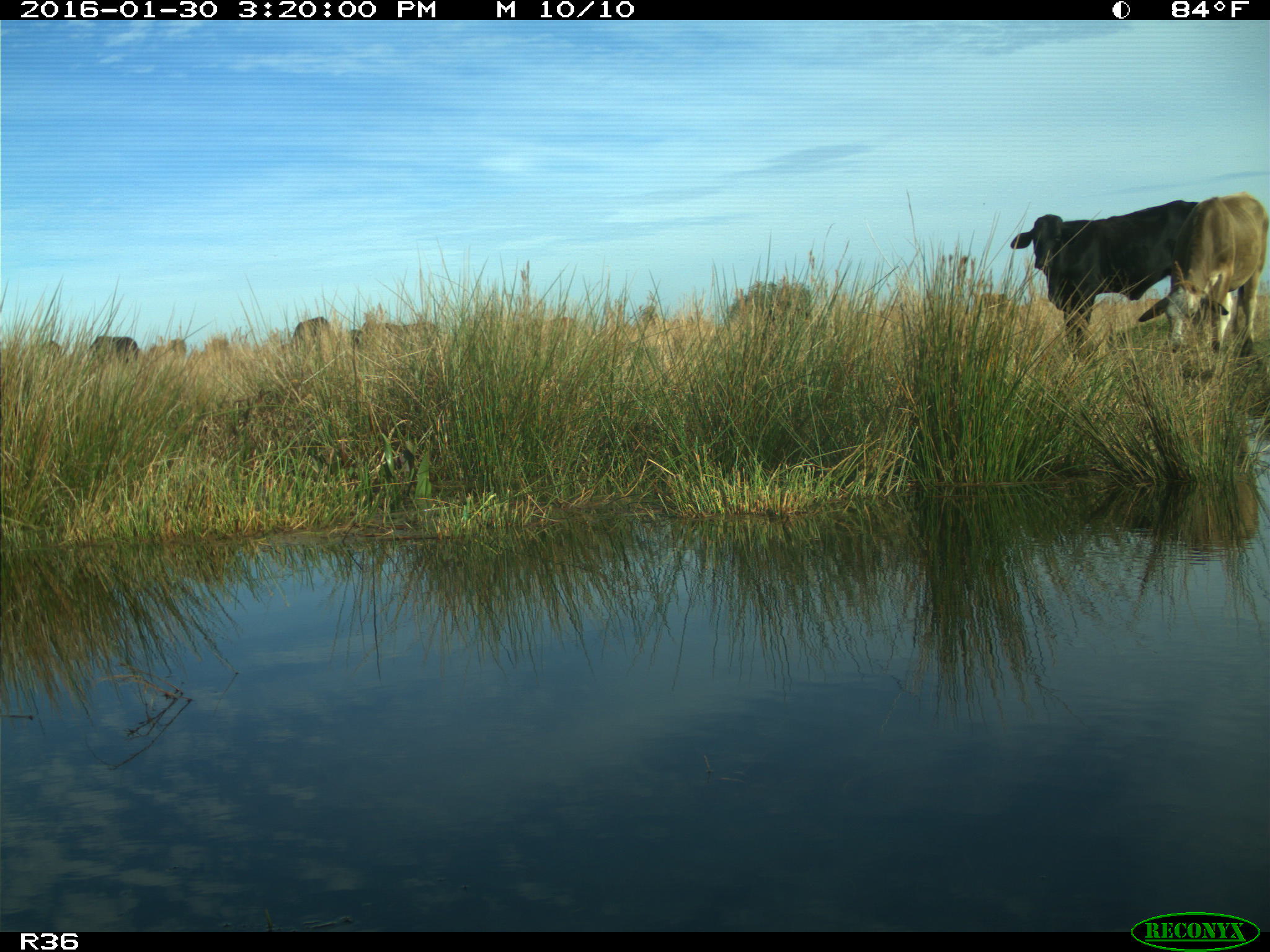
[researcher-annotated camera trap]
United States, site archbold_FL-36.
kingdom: Animalia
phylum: Chordata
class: Mammalia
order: Artiodactyla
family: Bovidae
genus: Bos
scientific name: Bos taurus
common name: domestic cow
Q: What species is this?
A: Bos taurus (domestic cow).